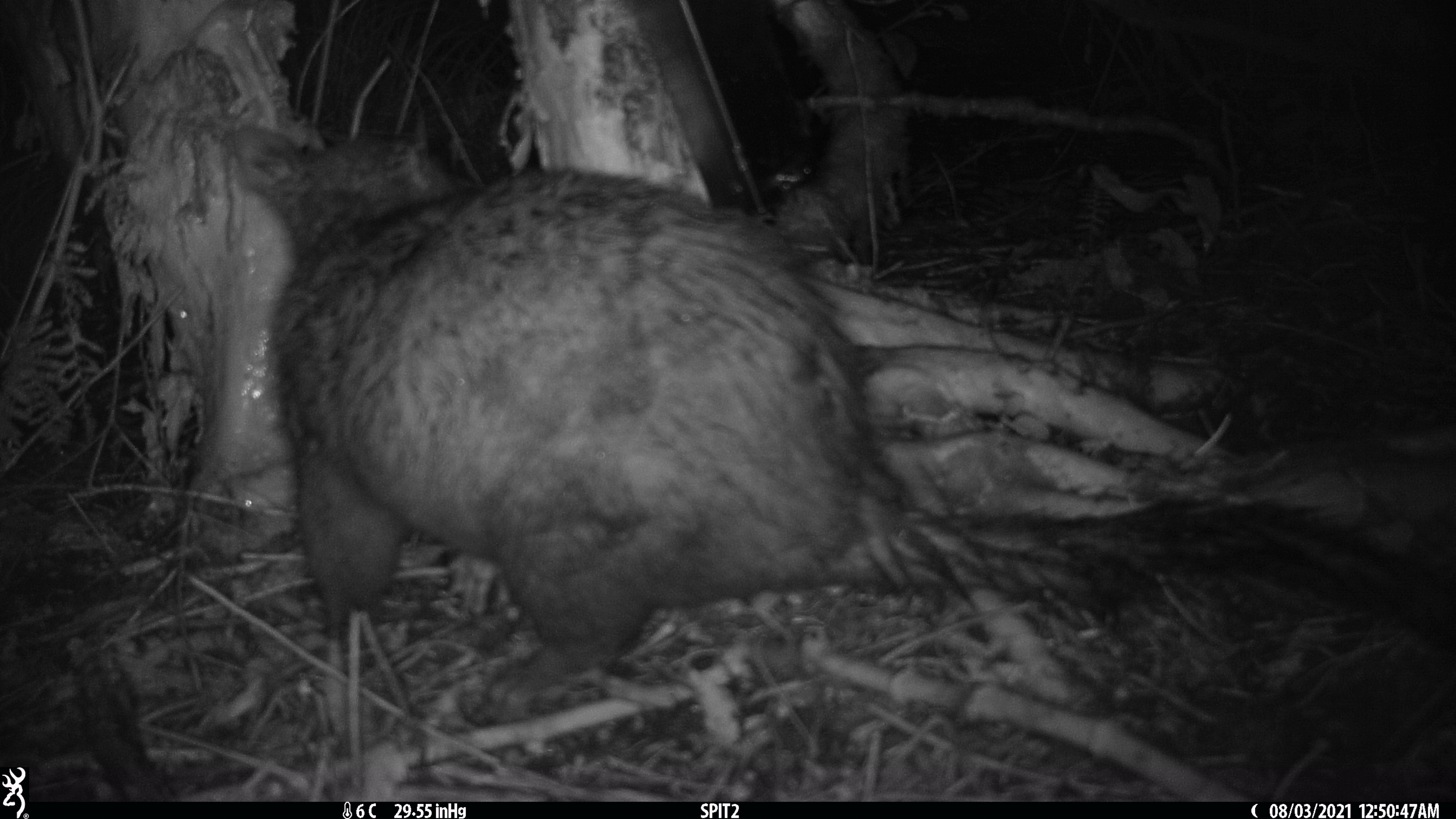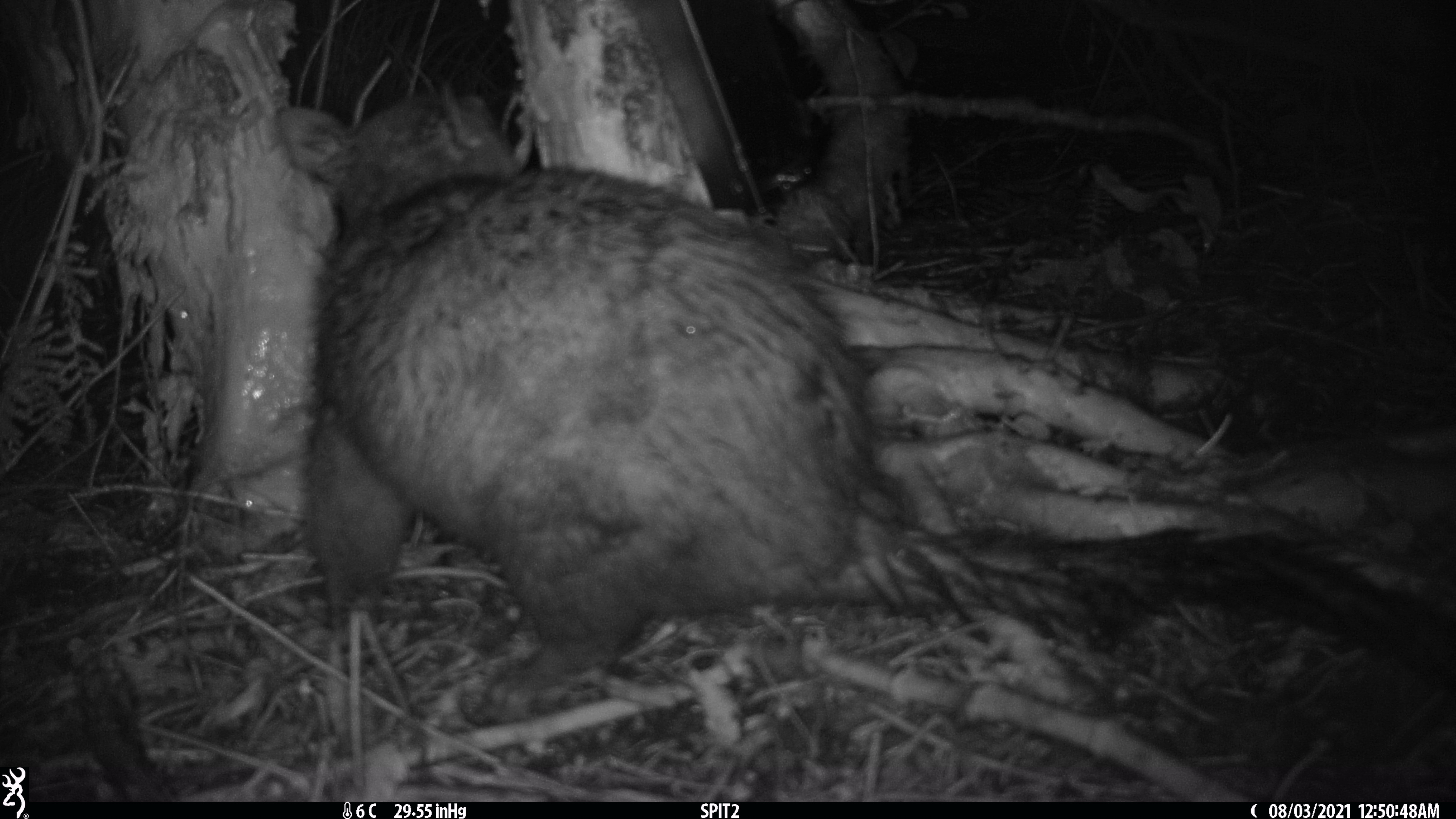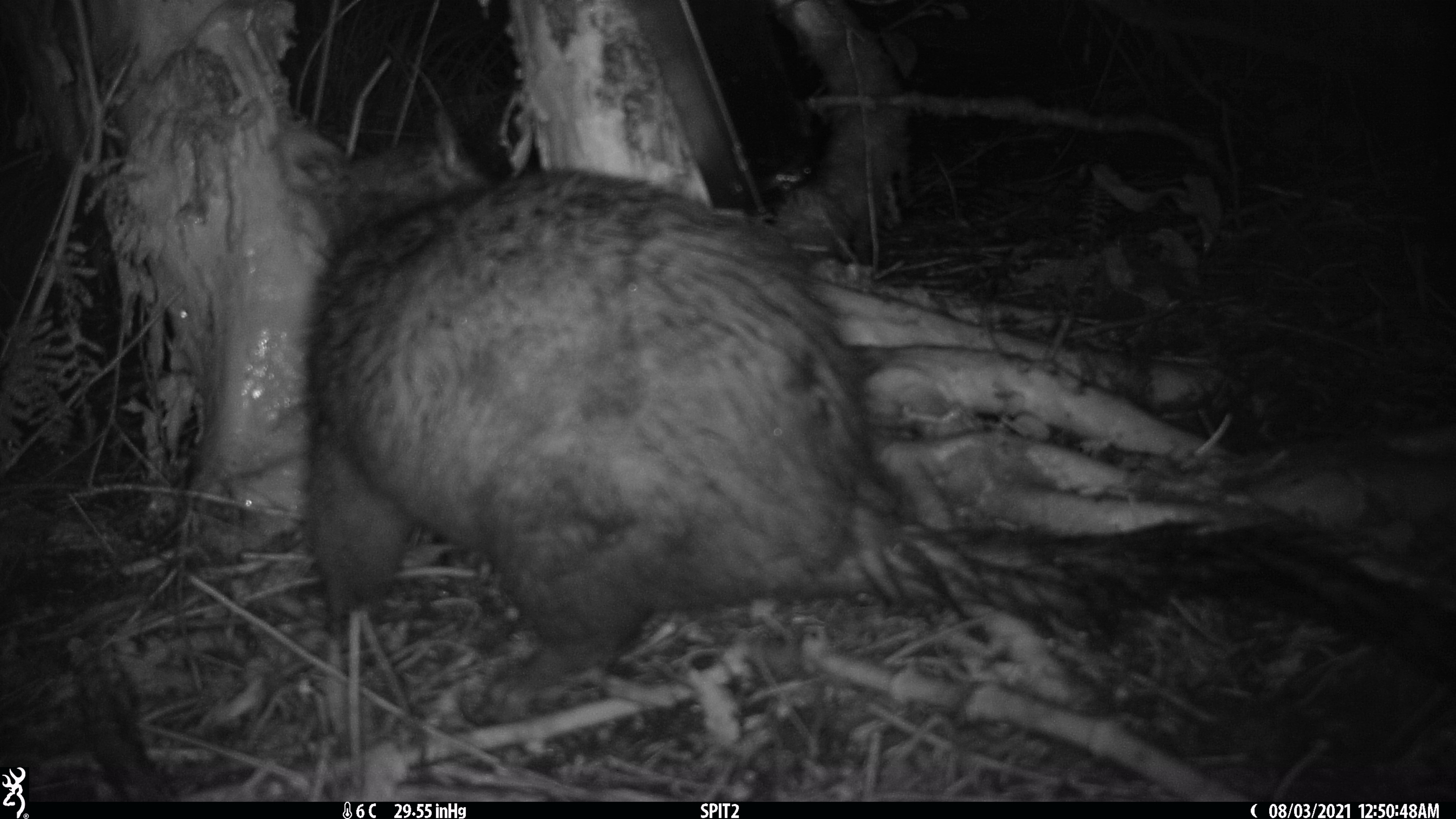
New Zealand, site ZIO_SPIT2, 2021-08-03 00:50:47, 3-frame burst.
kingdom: Animalia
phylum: Chordata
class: Mammalia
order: Diprotodontia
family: Phalangeridae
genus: Trichosurus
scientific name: Trichosurus vulpecula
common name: common brushtail possum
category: possum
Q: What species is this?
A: Possum (common brushtail possum) (Trichosurus vulpecula).